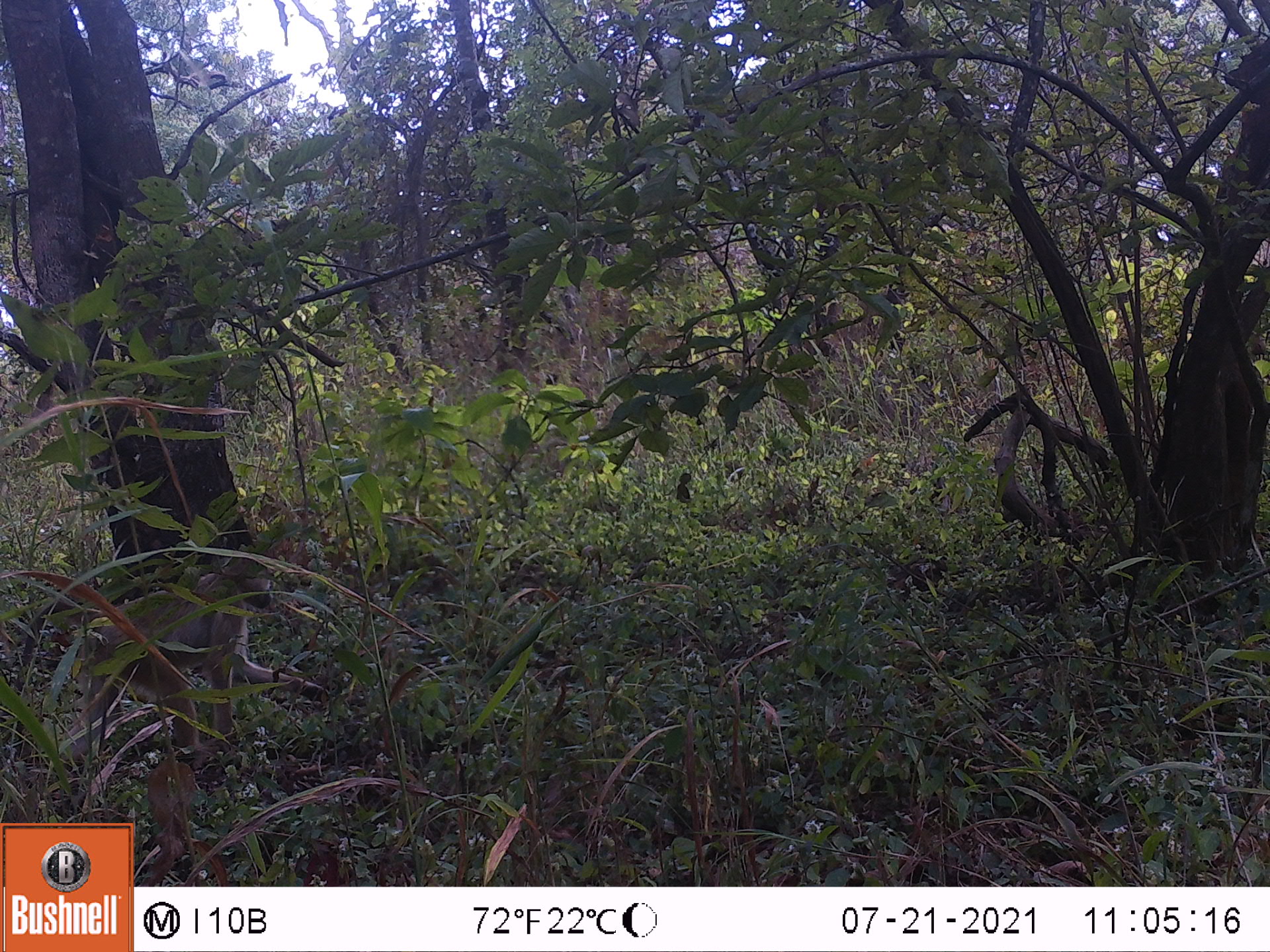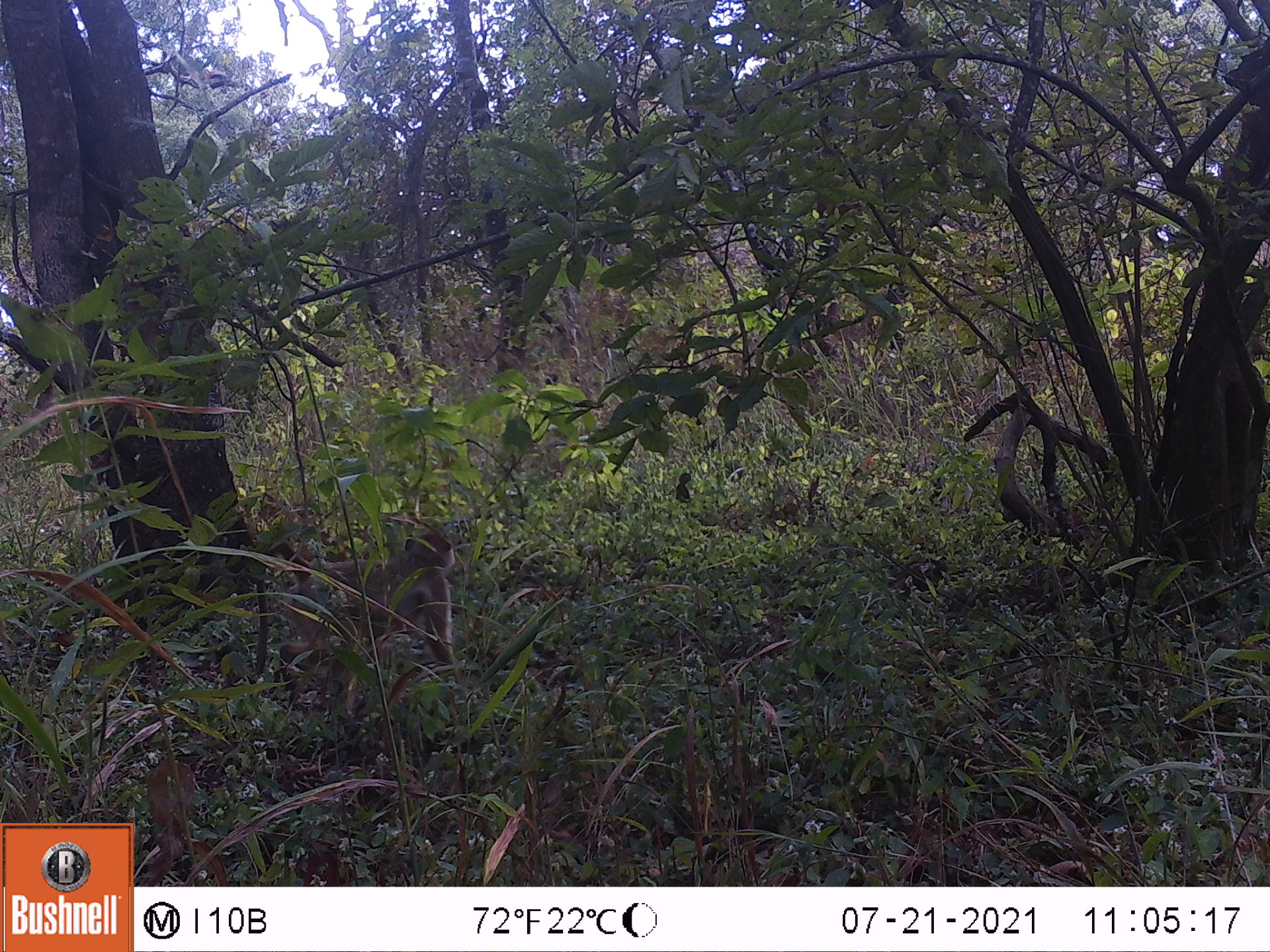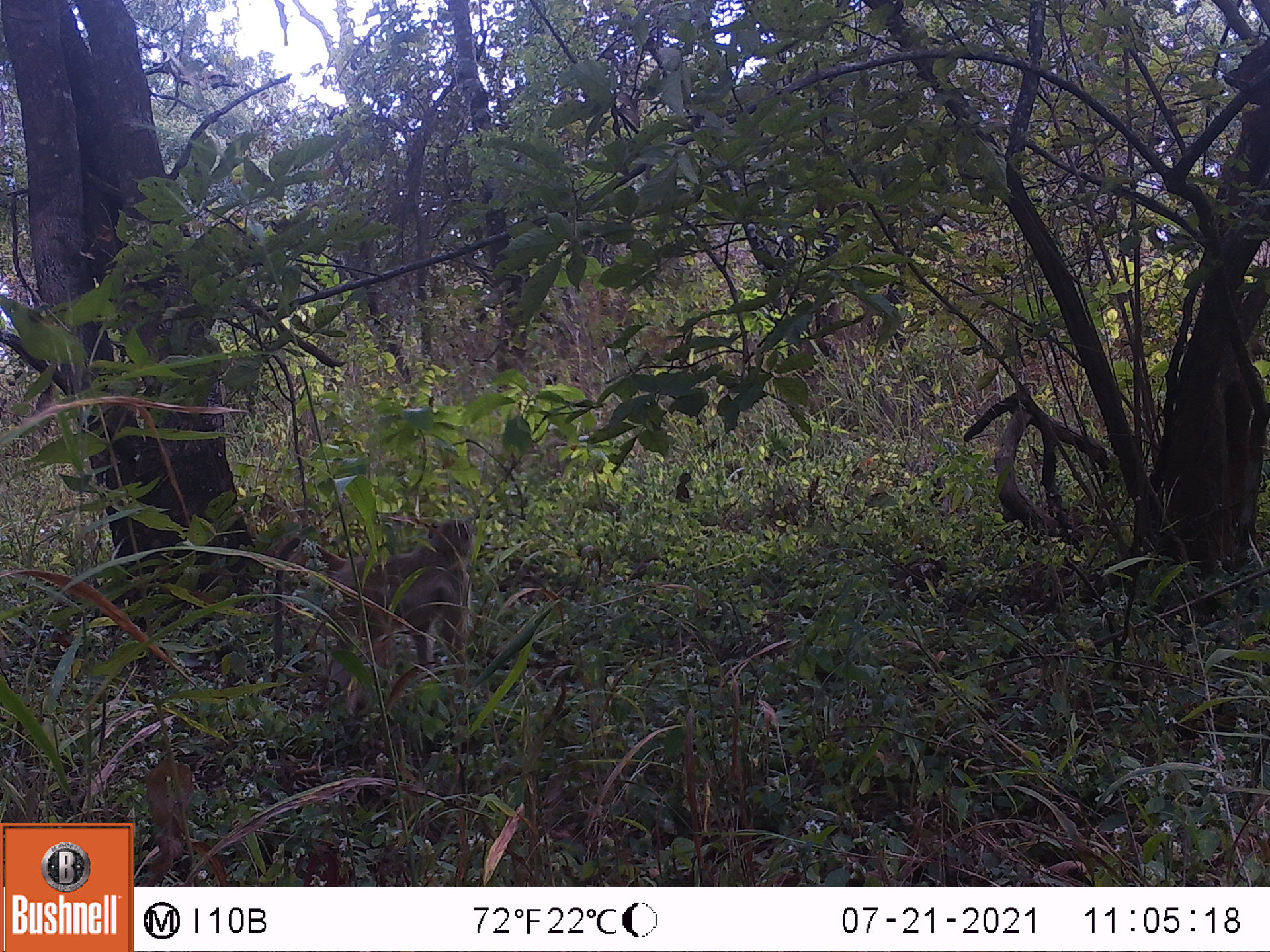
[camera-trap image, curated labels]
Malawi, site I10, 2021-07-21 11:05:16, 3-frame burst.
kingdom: Animalia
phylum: Chordata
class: Mammalia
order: Primates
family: Cercopithecidae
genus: Papio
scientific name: Papio cynocephalus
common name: yellow baboon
Yellow baboon (Papio cynocephalus), count 1.